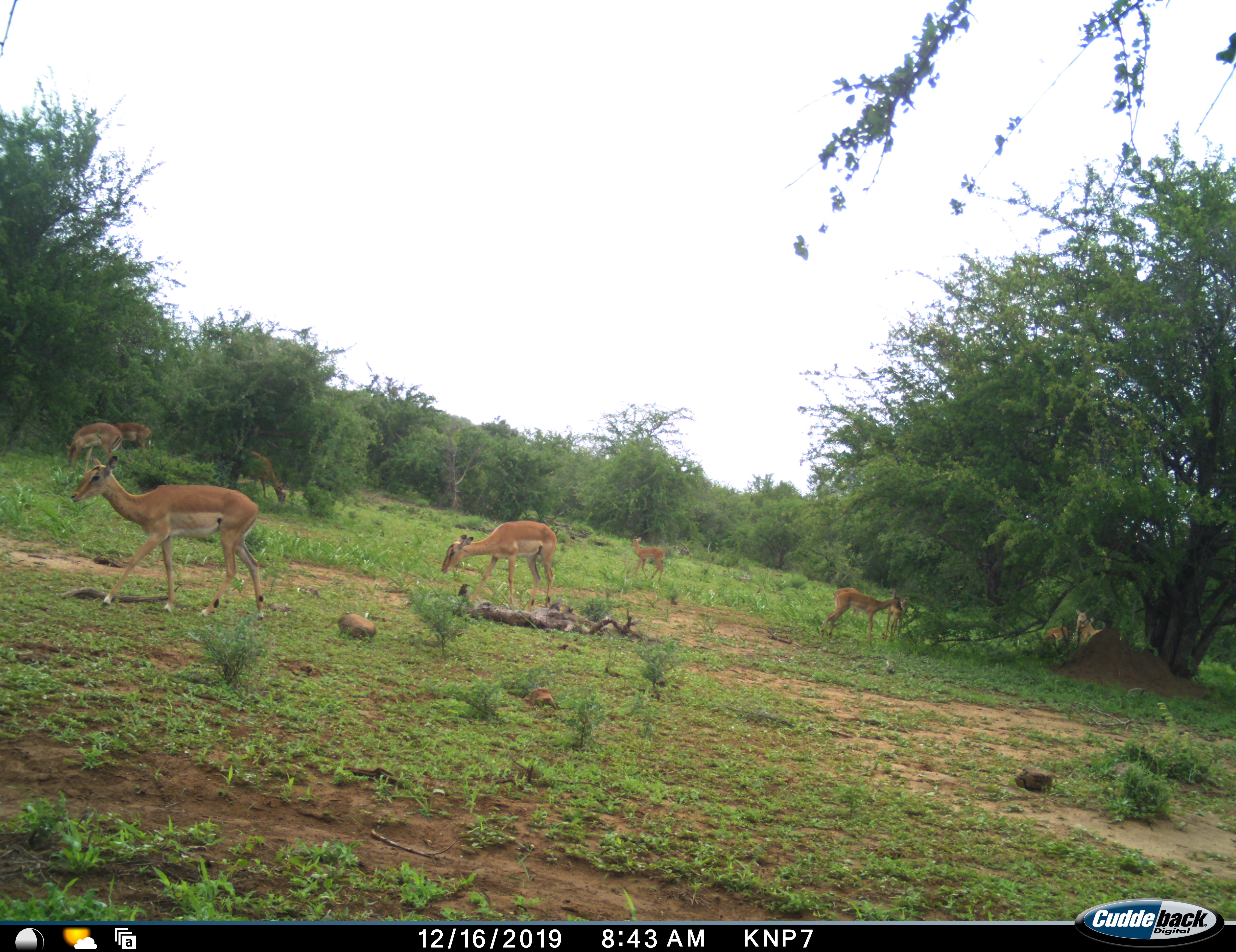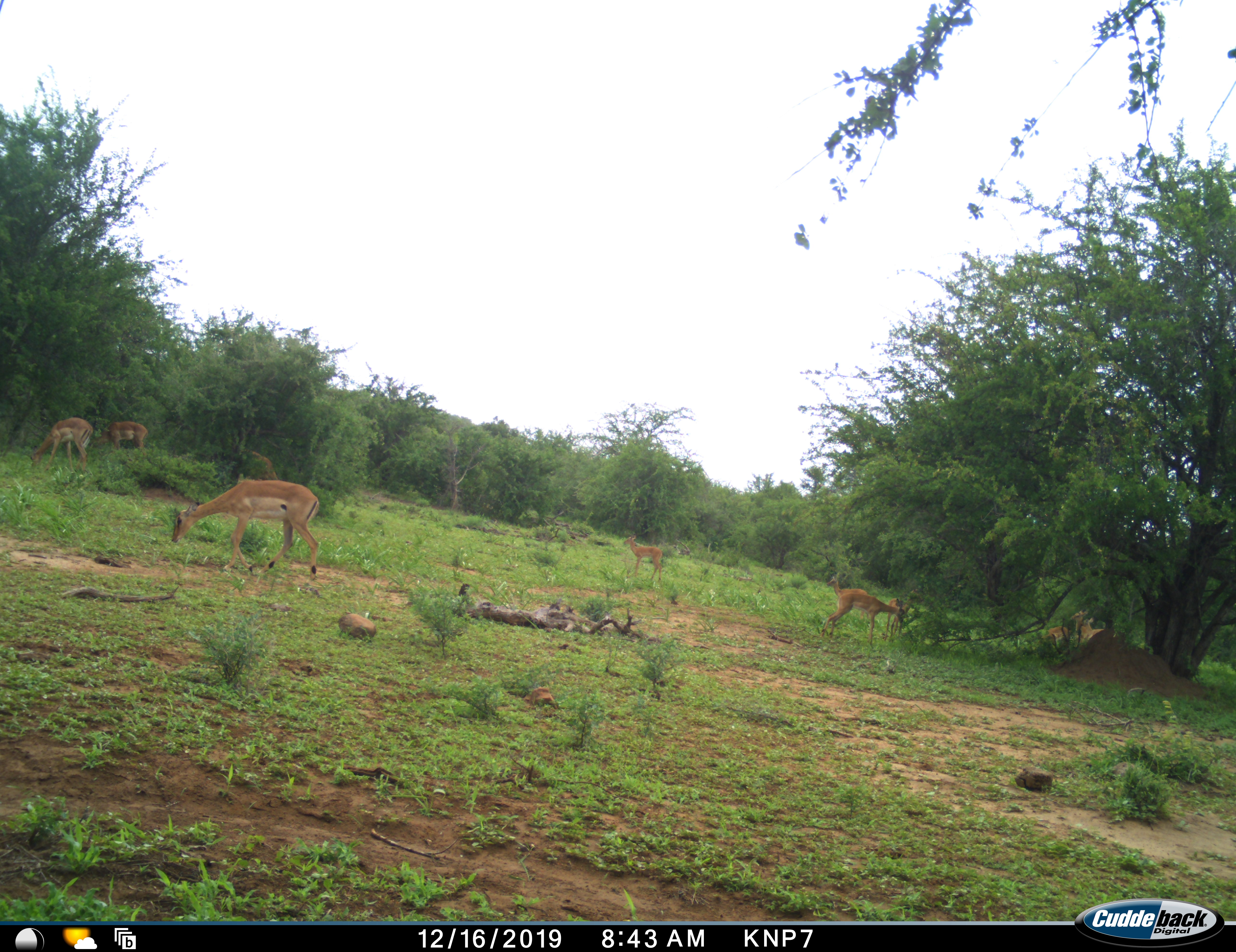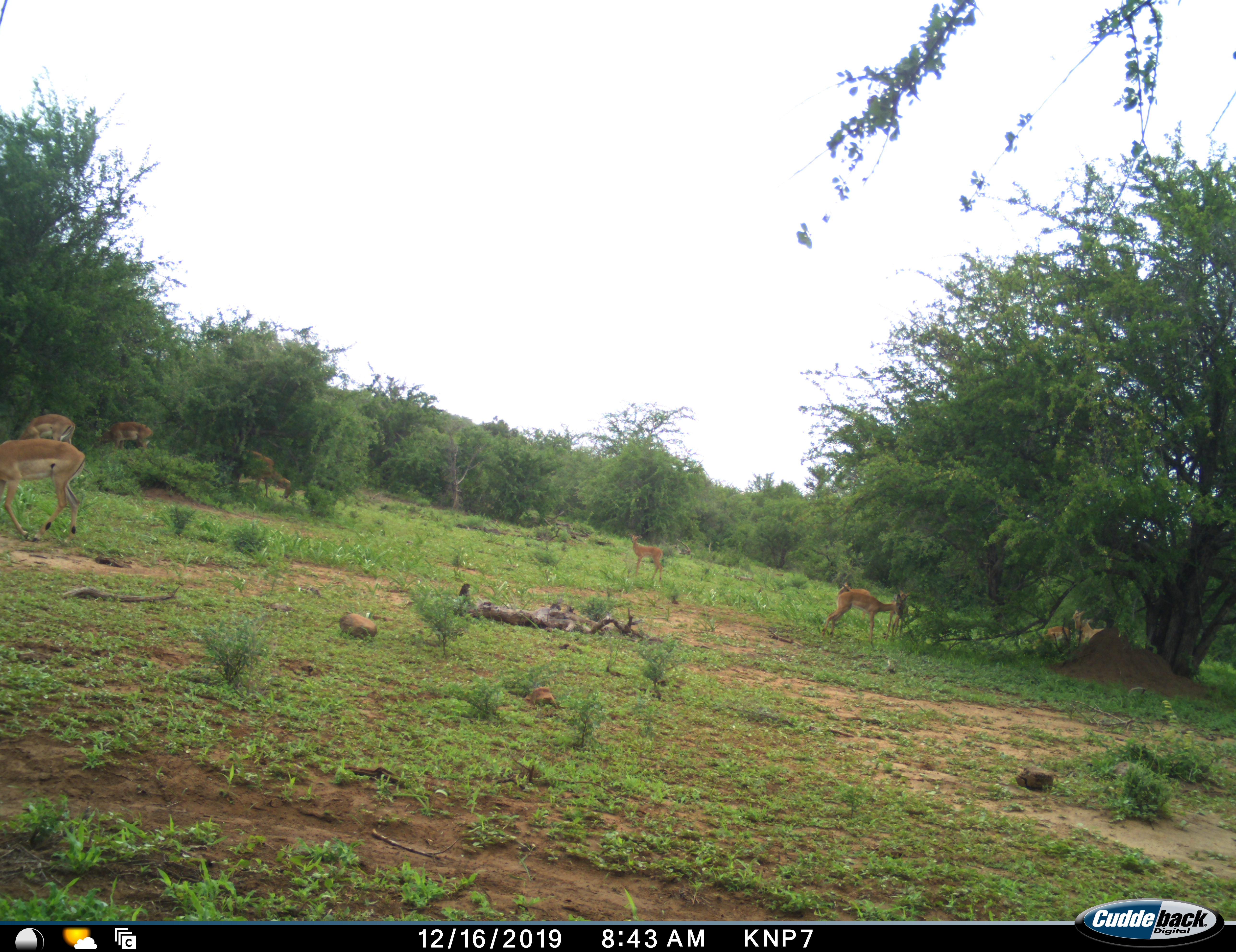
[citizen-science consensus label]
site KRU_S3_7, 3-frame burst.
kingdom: Animalia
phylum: Chordata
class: Mammalia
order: Artiodactyla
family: Bovidae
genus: Aepyceros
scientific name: Aepyceros melampus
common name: impala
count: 9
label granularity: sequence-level